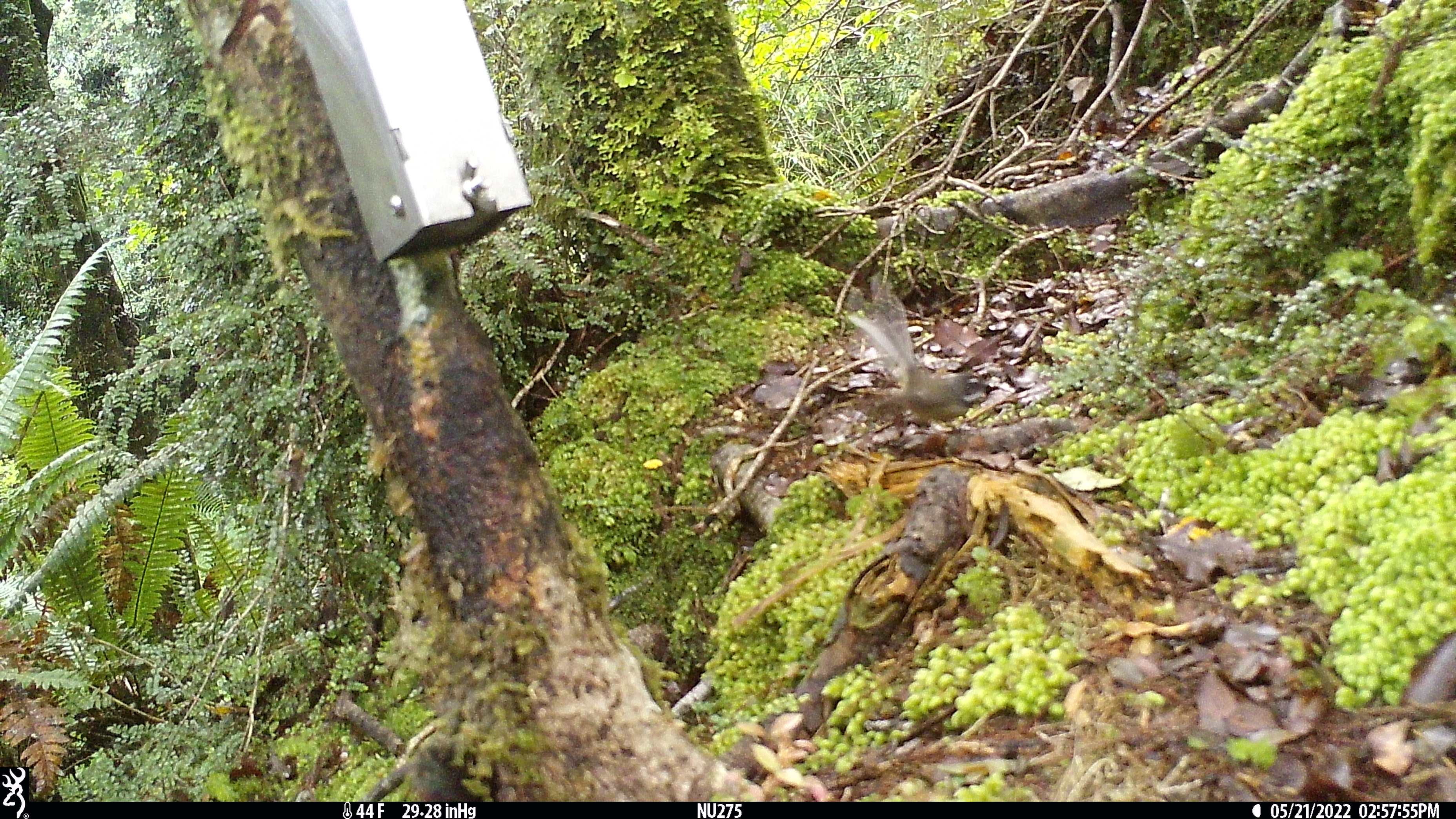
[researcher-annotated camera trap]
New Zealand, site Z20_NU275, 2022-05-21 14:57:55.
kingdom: Animalia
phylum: Chordata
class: Aves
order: Passeriformes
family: Rhipiduridae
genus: Rhipidura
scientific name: Rhipidura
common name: fantails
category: fantail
Fantail (fantails) (Rhipidura).